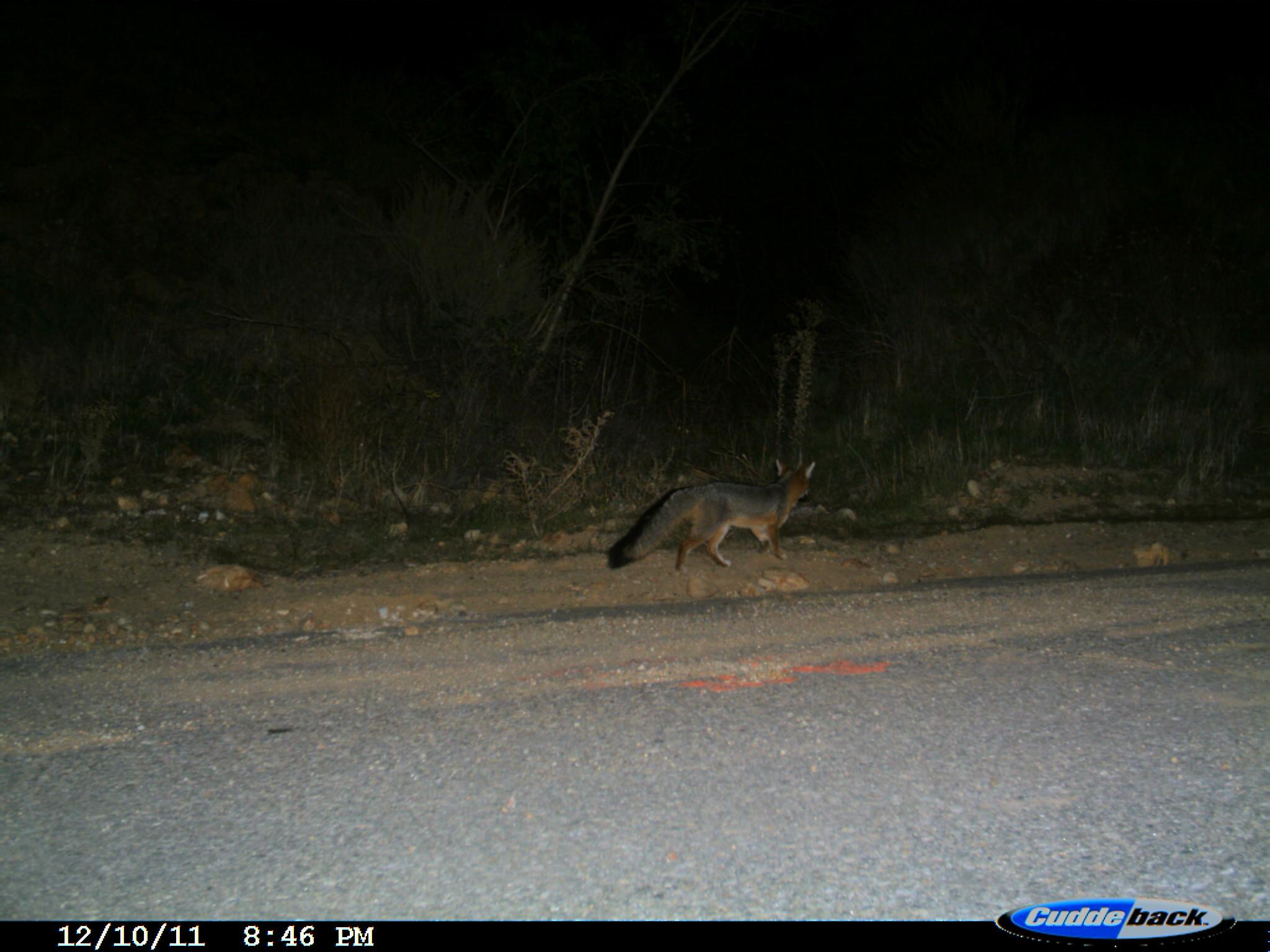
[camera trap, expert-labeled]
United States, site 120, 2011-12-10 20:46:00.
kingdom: Animalia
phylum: Chordata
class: Mammalia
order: Carnivora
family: Canidae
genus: Urocyon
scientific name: Urocyon cinereoargenteus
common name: gray fox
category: fox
Fox (gray fox) (Urocyon cinereoargenteus).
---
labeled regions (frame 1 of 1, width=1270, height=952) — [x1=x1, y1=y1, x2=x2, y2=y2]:
fox: [x1=597, y1=454, x2=832, y2=584]